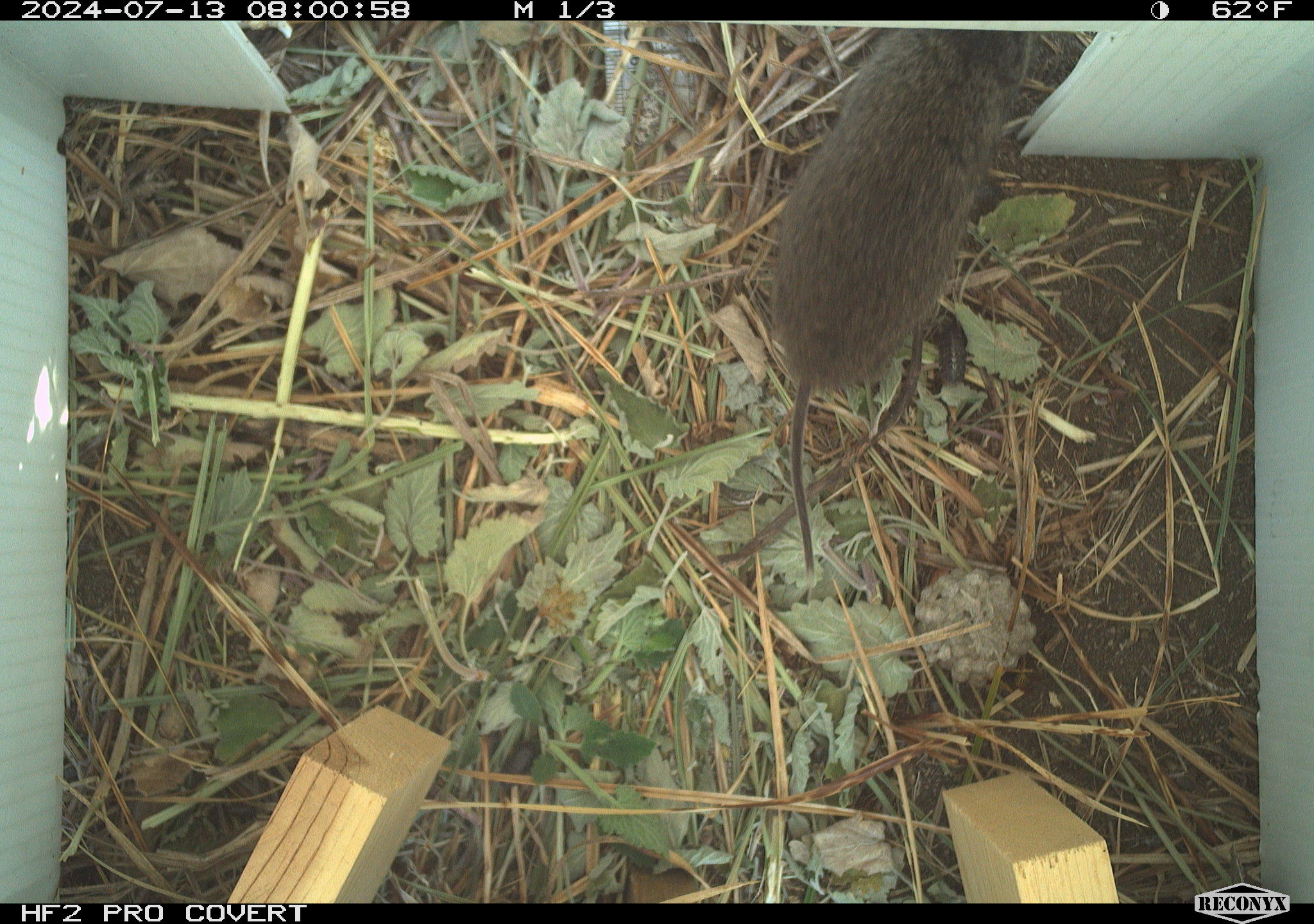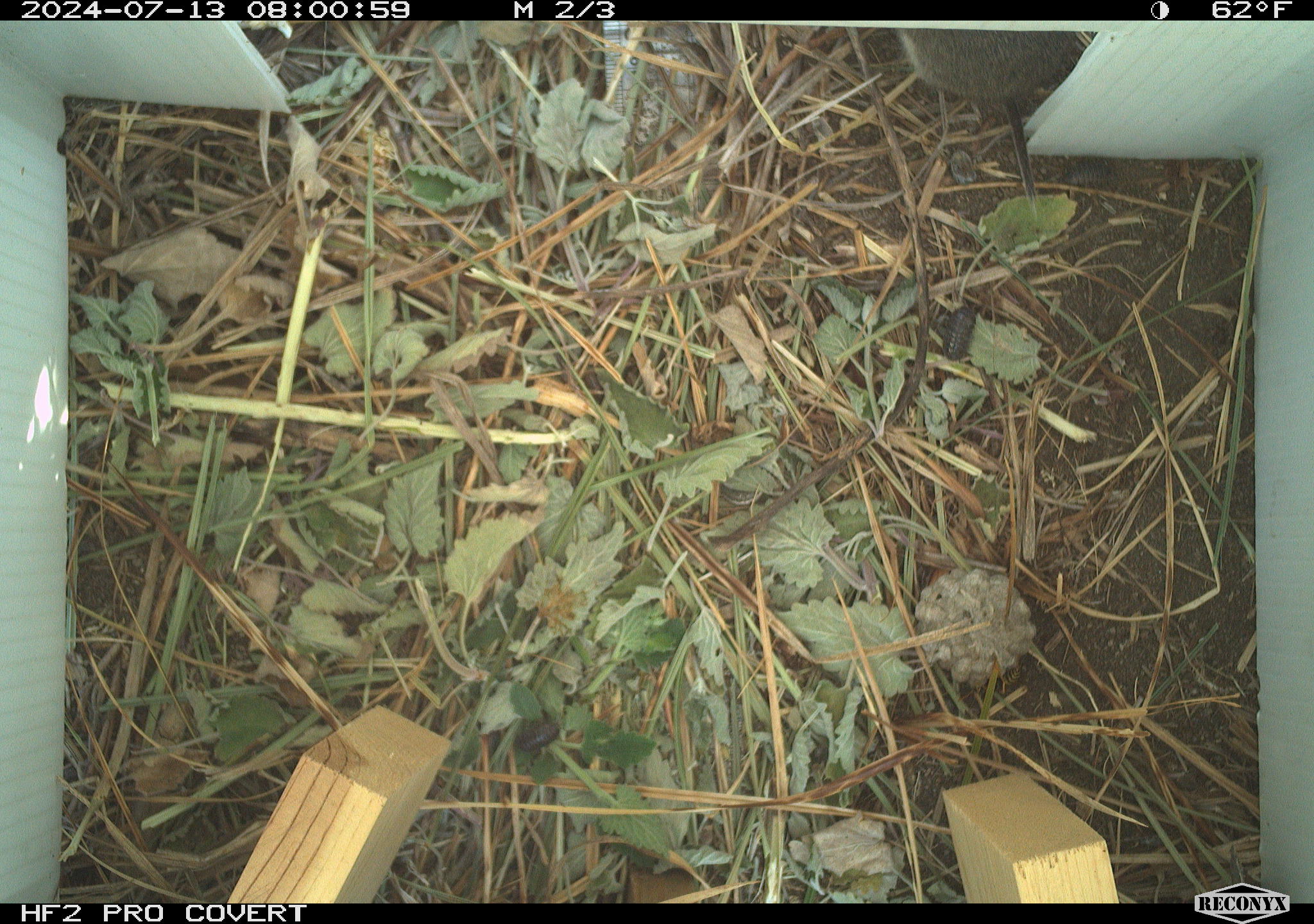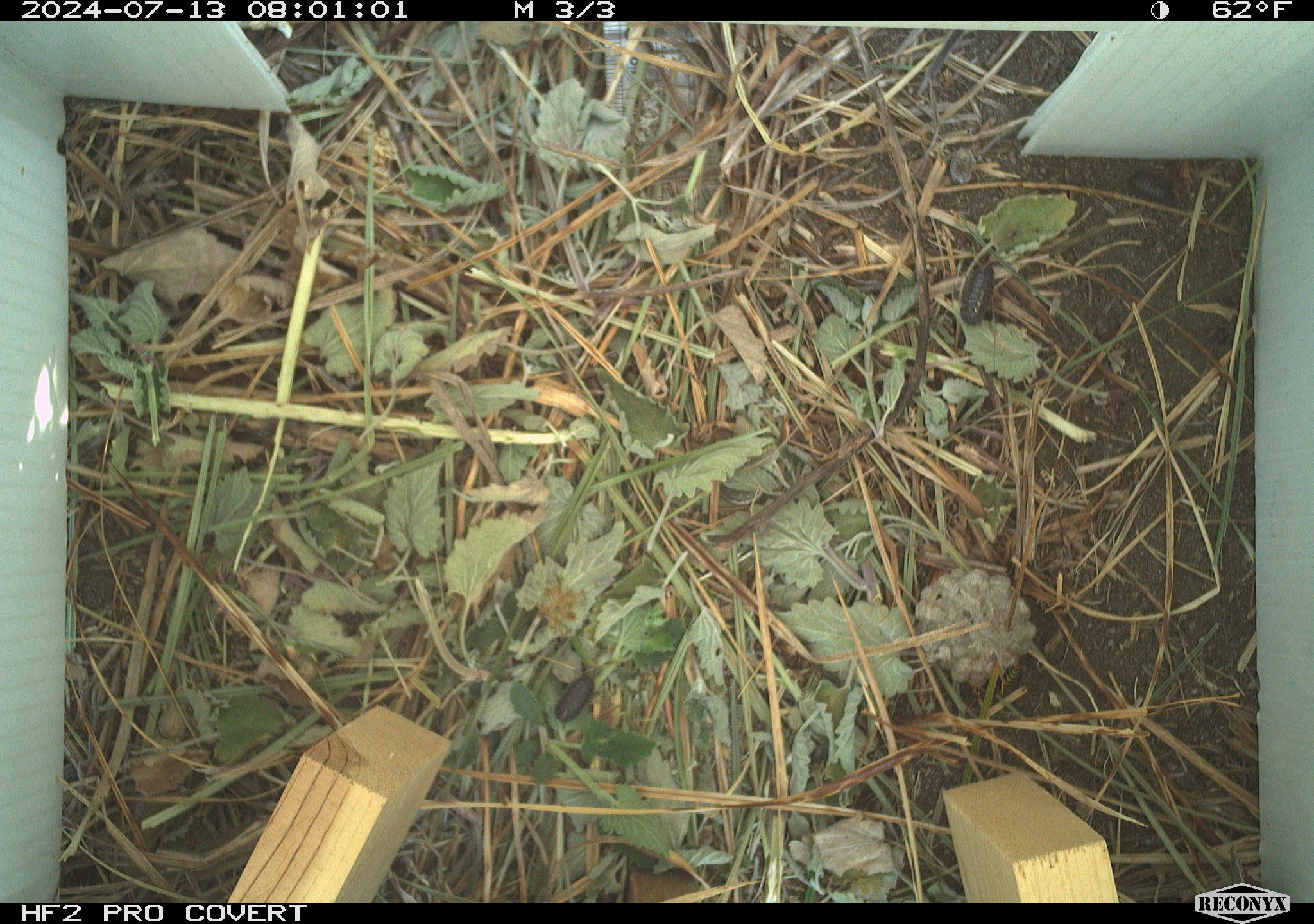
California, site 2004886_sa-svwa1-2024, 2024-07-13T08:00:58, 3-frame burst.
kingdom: Animalia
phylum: Chordata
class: Mammalia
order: Rodentia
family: Cricetidae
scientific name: Arvicolinae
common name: voles, lemmings, and muskrats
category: arvicolinae subfamily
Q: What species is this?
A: Arvicolinae subfamily (voles, lemmings, and muskrats) (Arvicolinae).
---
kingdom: Animalia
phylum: Arthropoda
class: Malacostraca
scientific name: Malacostraca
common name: amphipods, crabs, isopods, krill, lobsters and shrimps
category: malacostracan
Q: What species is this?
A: Malacostracan (amphipods, crabs, isopods, krill, lobsters and shrimps) (Malacostraca).